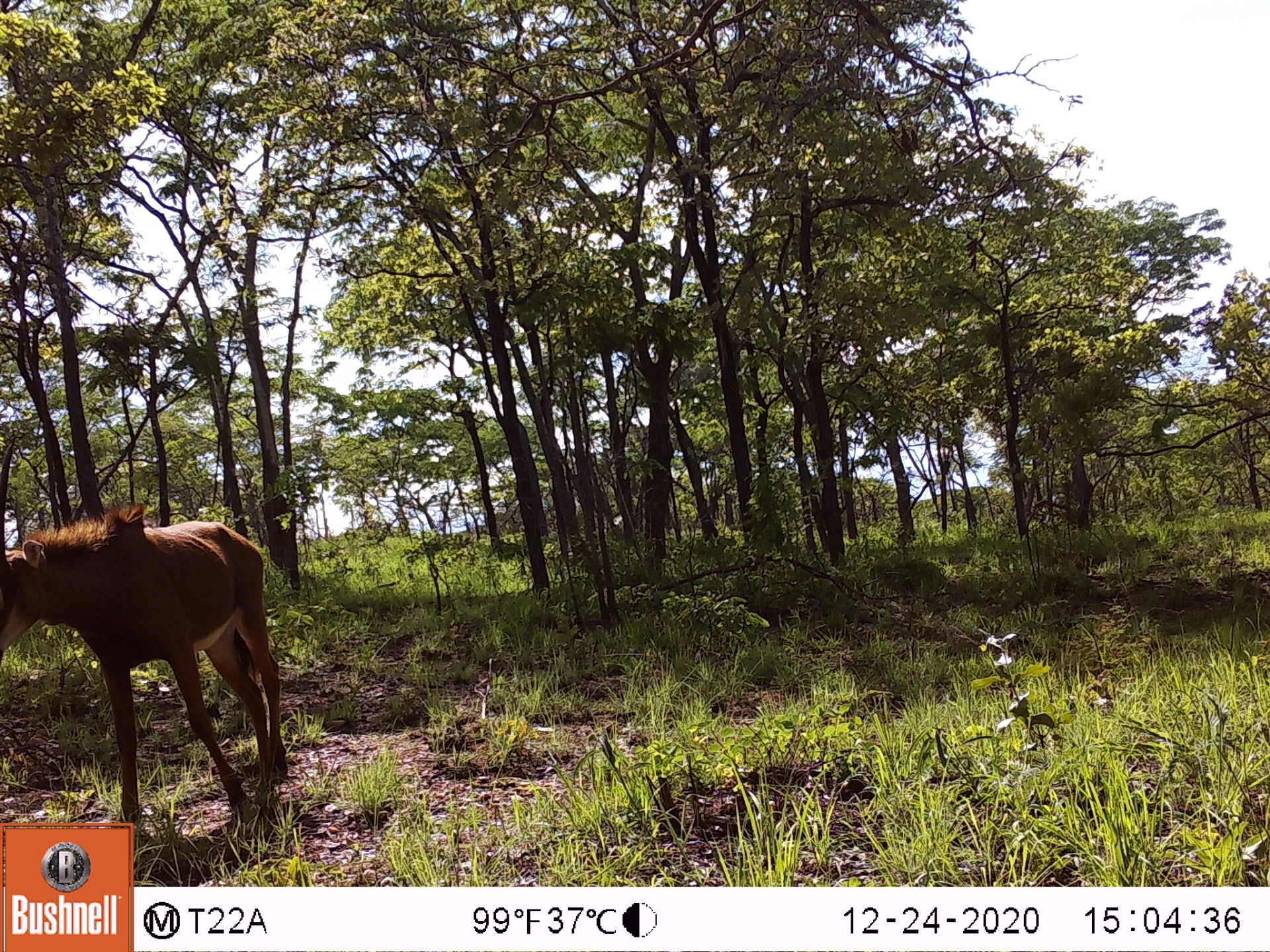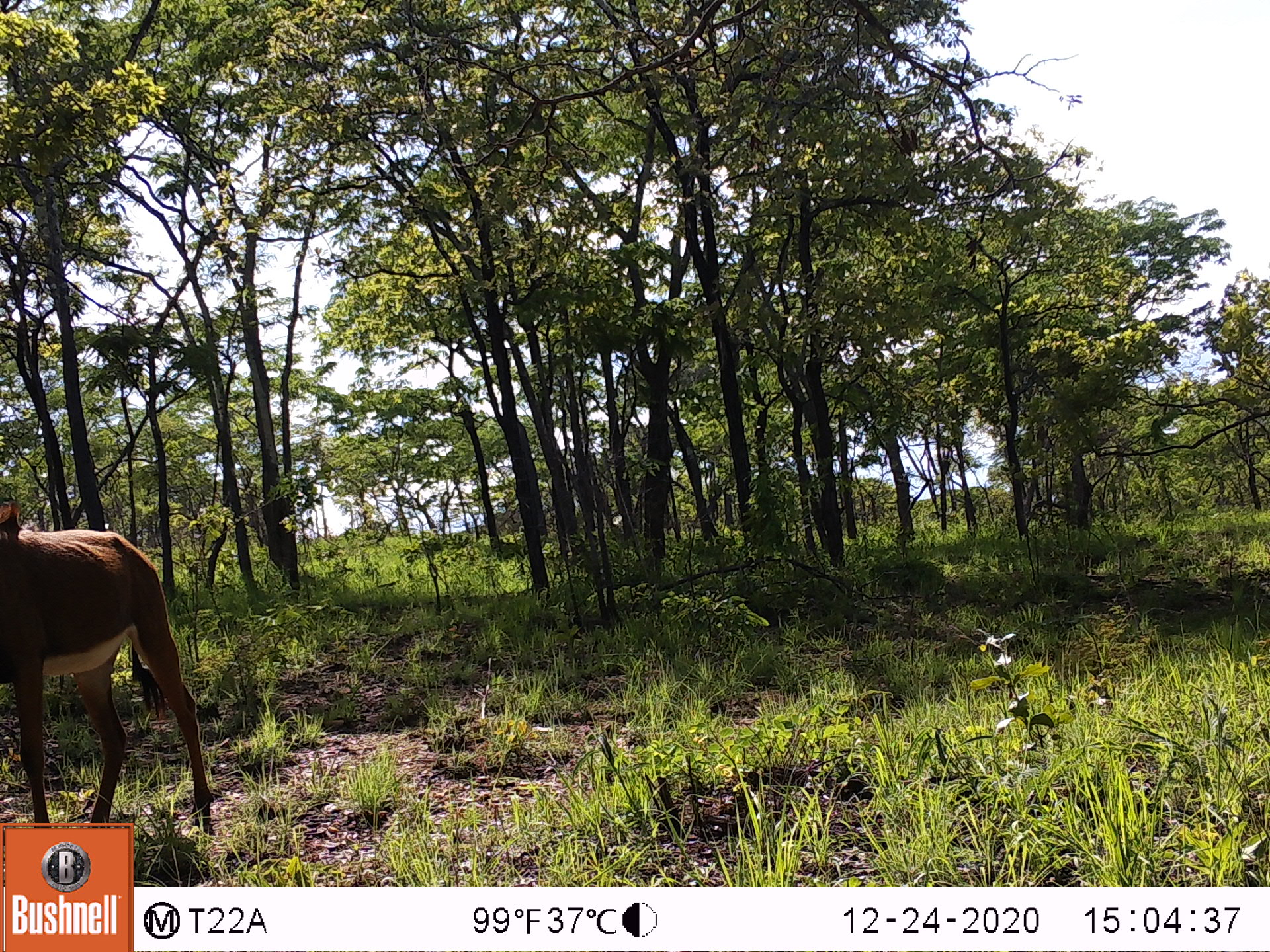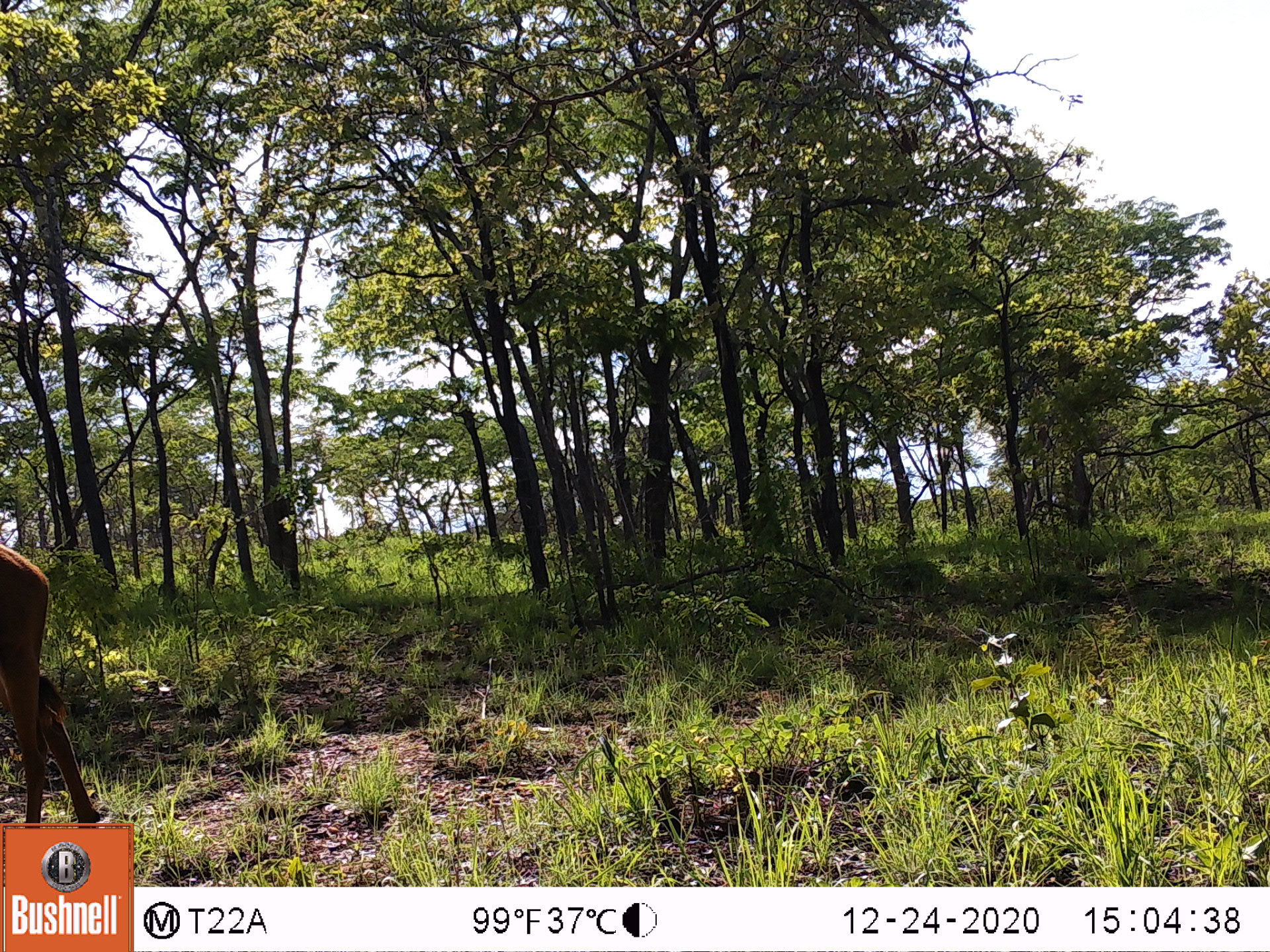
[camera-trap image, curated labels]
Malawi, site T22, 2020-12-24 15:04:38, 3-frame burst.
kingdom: Animalia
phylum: Chordata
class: Mammalia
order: Artiodactyla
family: Bovidae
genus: Hippotragus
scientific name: Hippotragus niger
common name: sable antelope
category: sable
Sable (sable antelope) (Hippotragus niger), count 1.